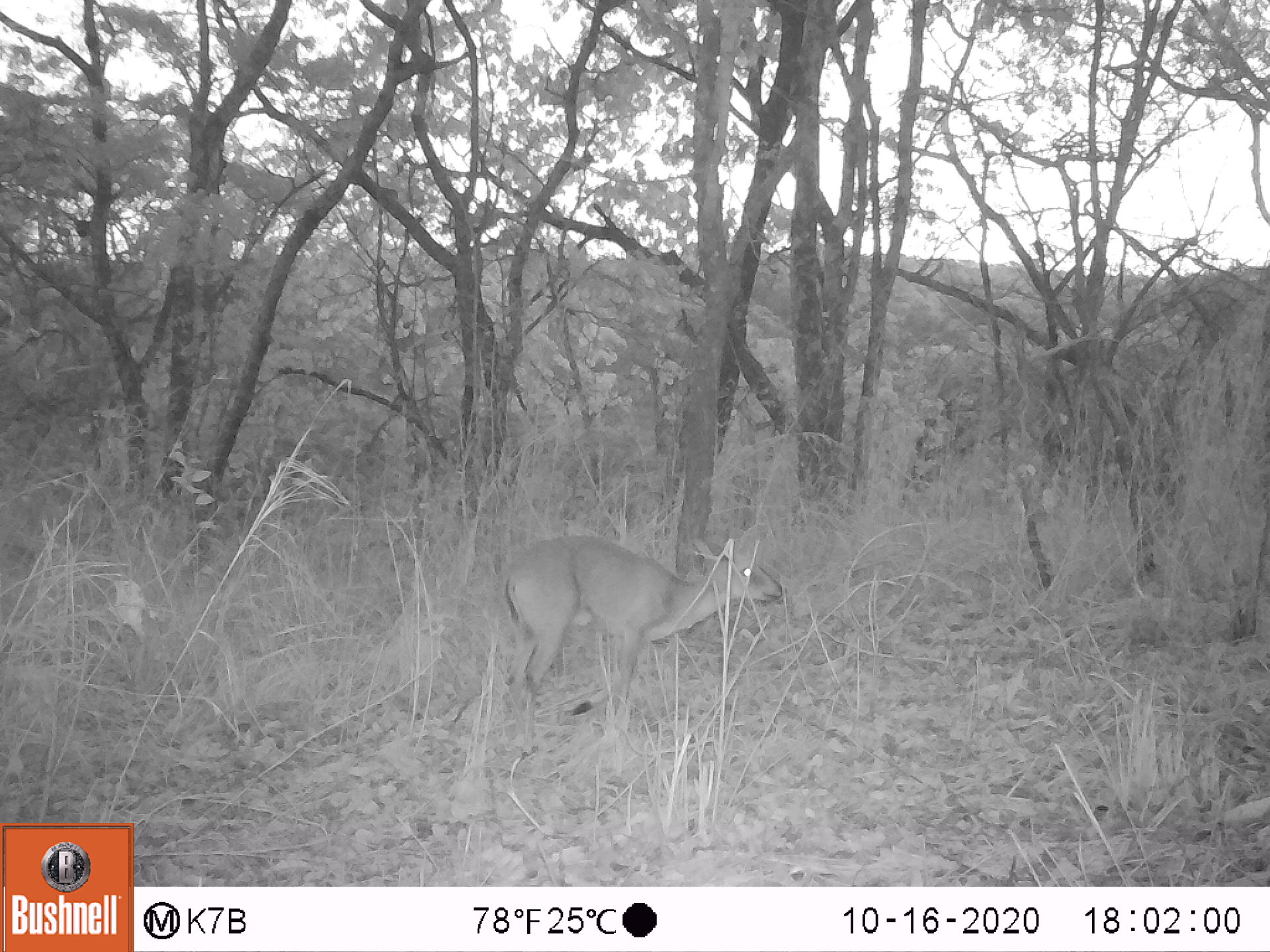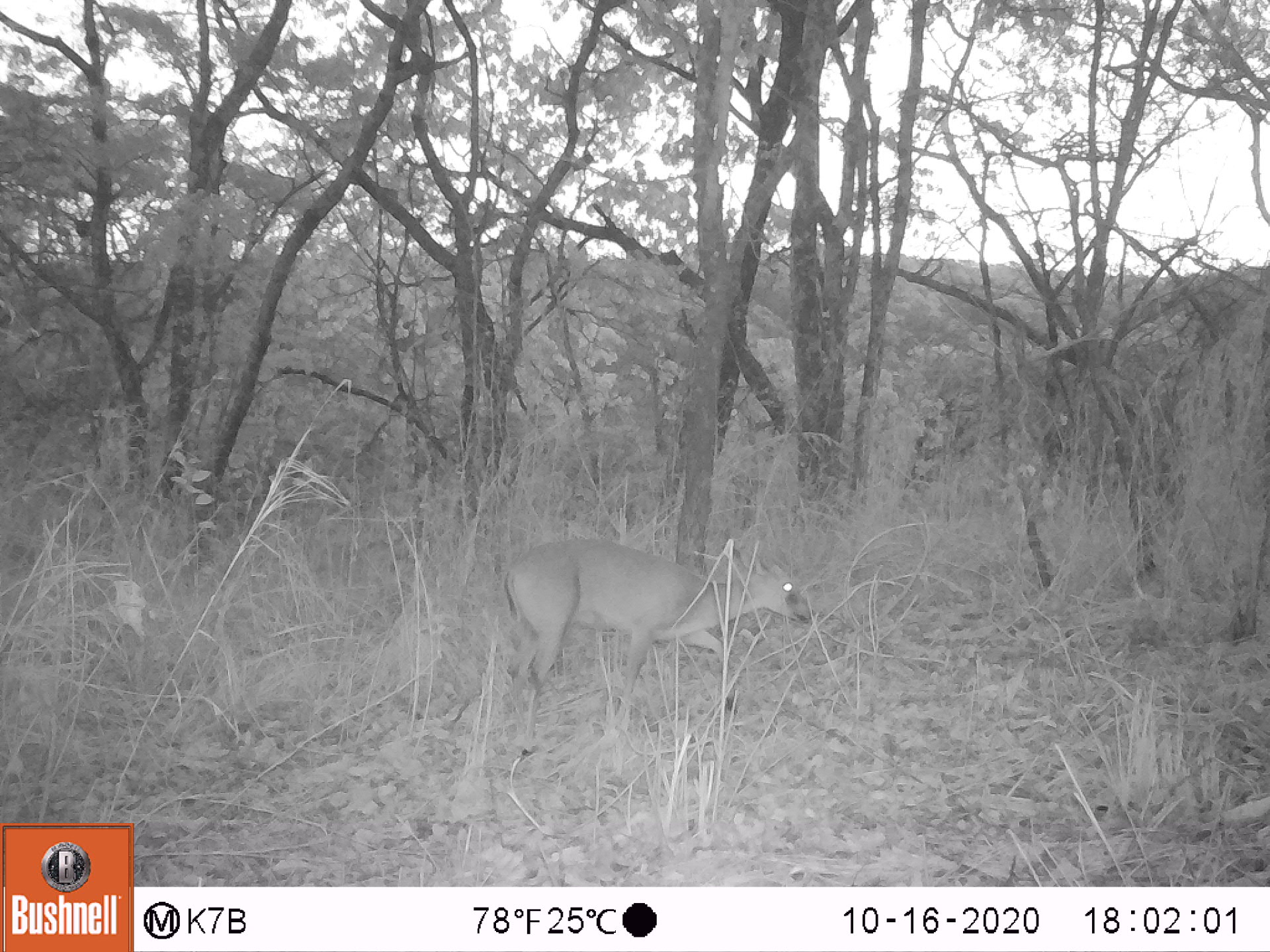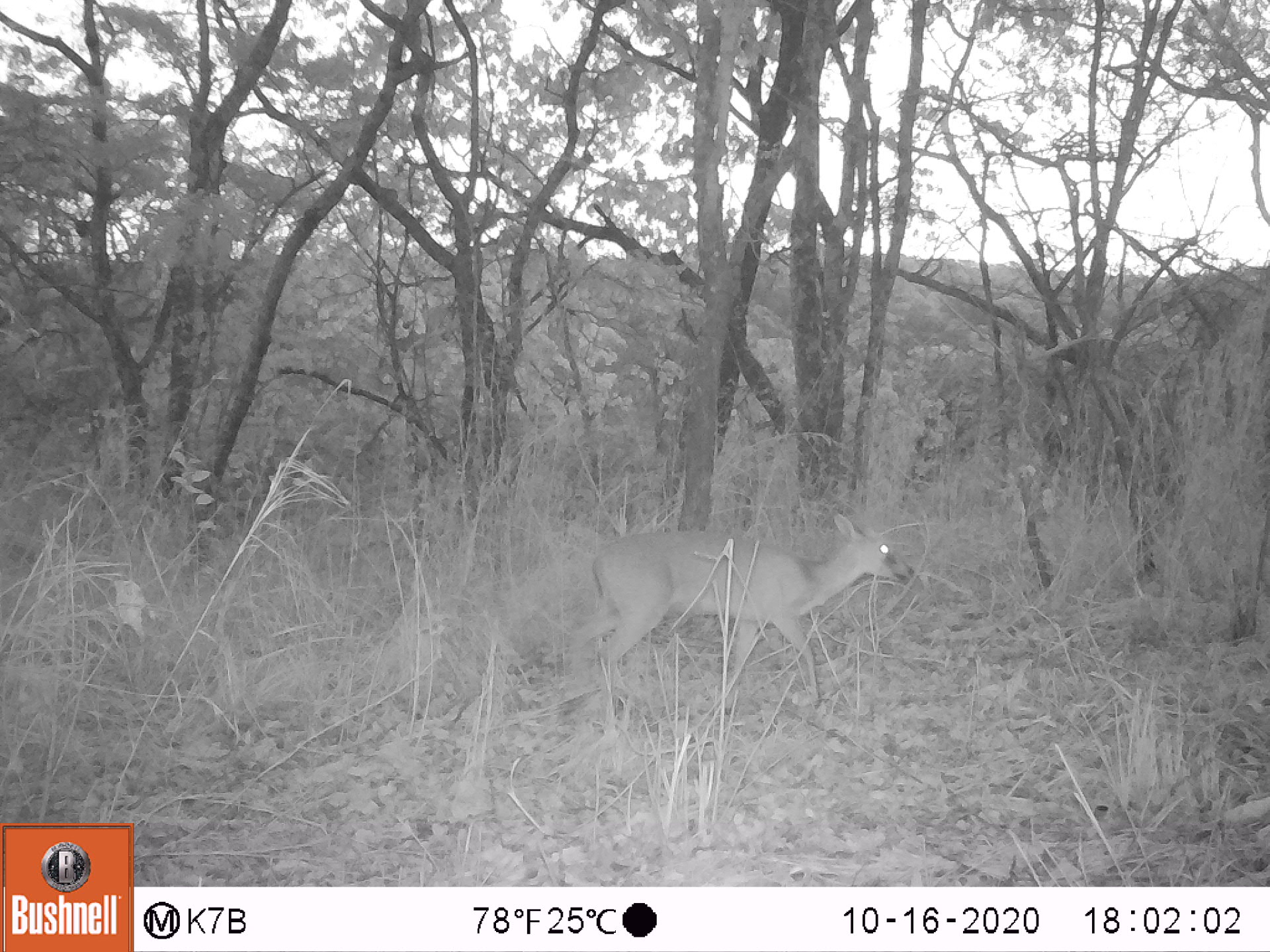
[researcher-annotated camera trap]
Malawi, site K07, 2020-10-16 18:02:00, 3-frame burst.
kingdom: Animalia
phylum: Chordata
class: Mammalia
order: Artiodactyla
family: Bovidae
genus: Sylvicapra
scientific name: Sylvicapra grimmia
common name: common duiker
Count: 1.